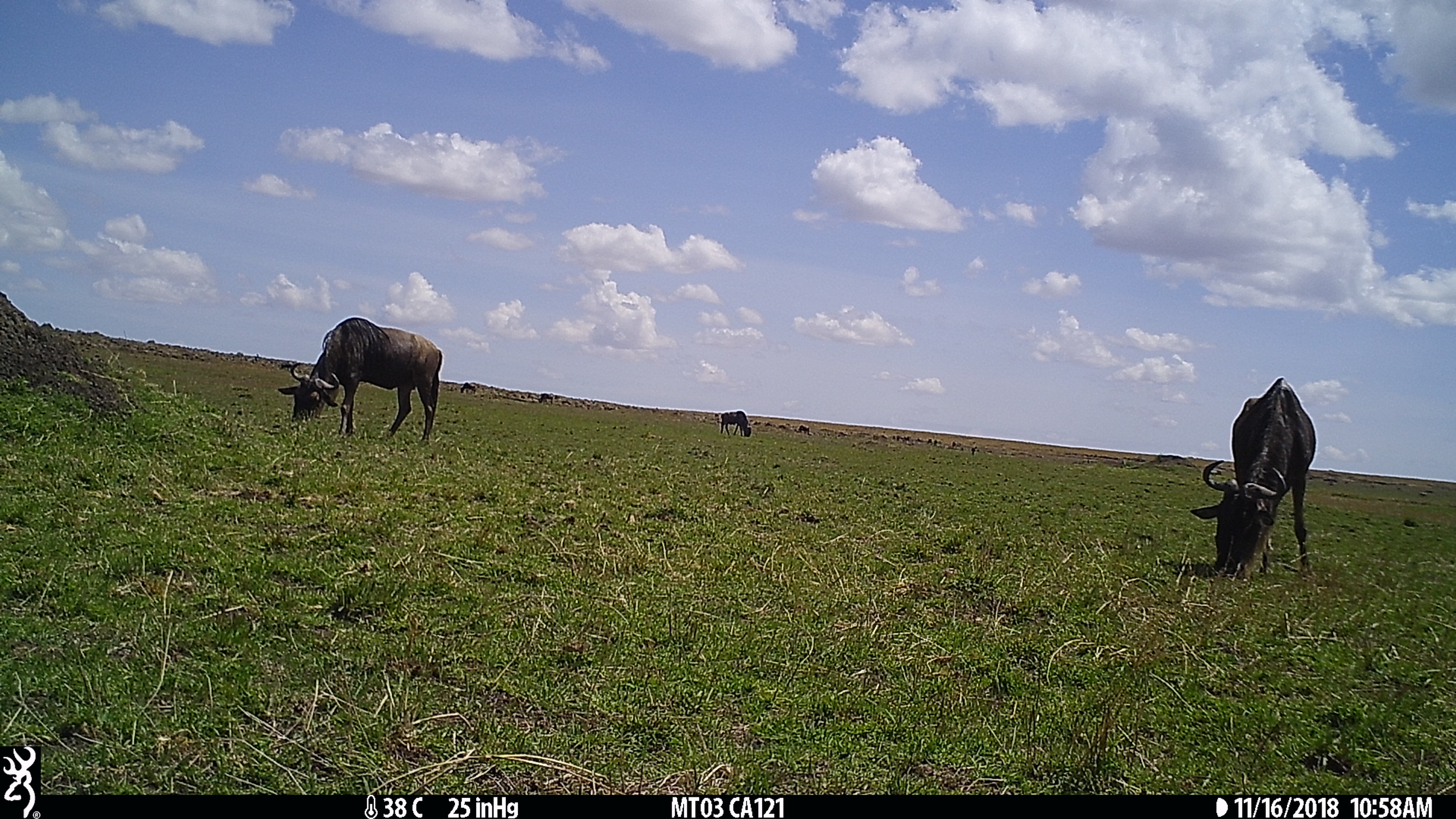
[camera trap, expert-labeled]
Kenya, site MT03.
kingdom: Animalia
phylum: Chordata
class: Mammalia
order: Artiodactyla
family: Bovidae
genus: Connochaetes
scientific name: Connochaetes taurinus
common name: blue wildebeest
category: wildebeest